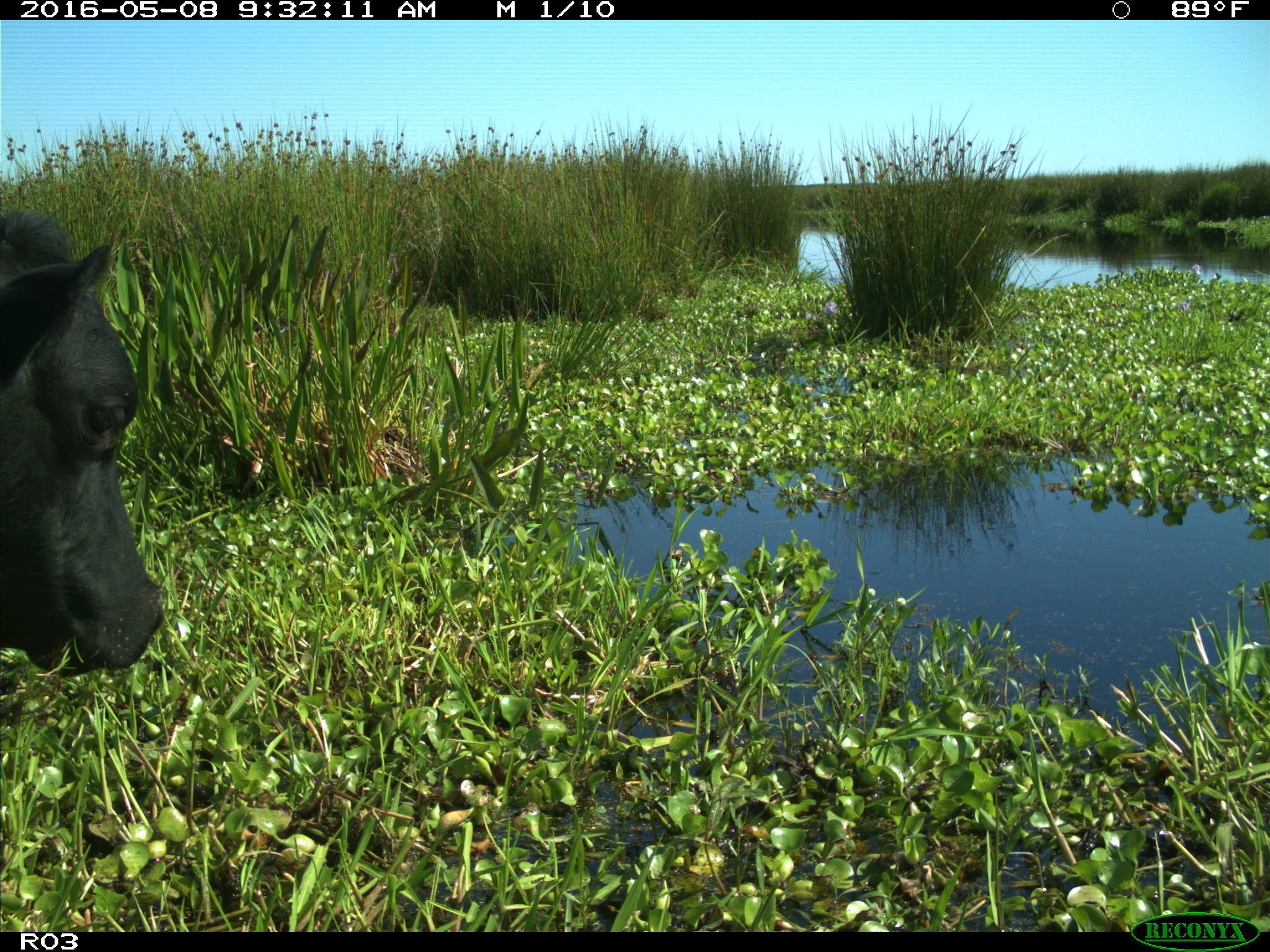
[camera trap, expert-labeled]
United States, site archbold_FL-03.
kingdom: Animalia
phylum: Chordata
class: Mammalia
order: Artiodactyla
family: Bovidae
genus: Bos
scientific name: Bos taurus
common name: domestic cow